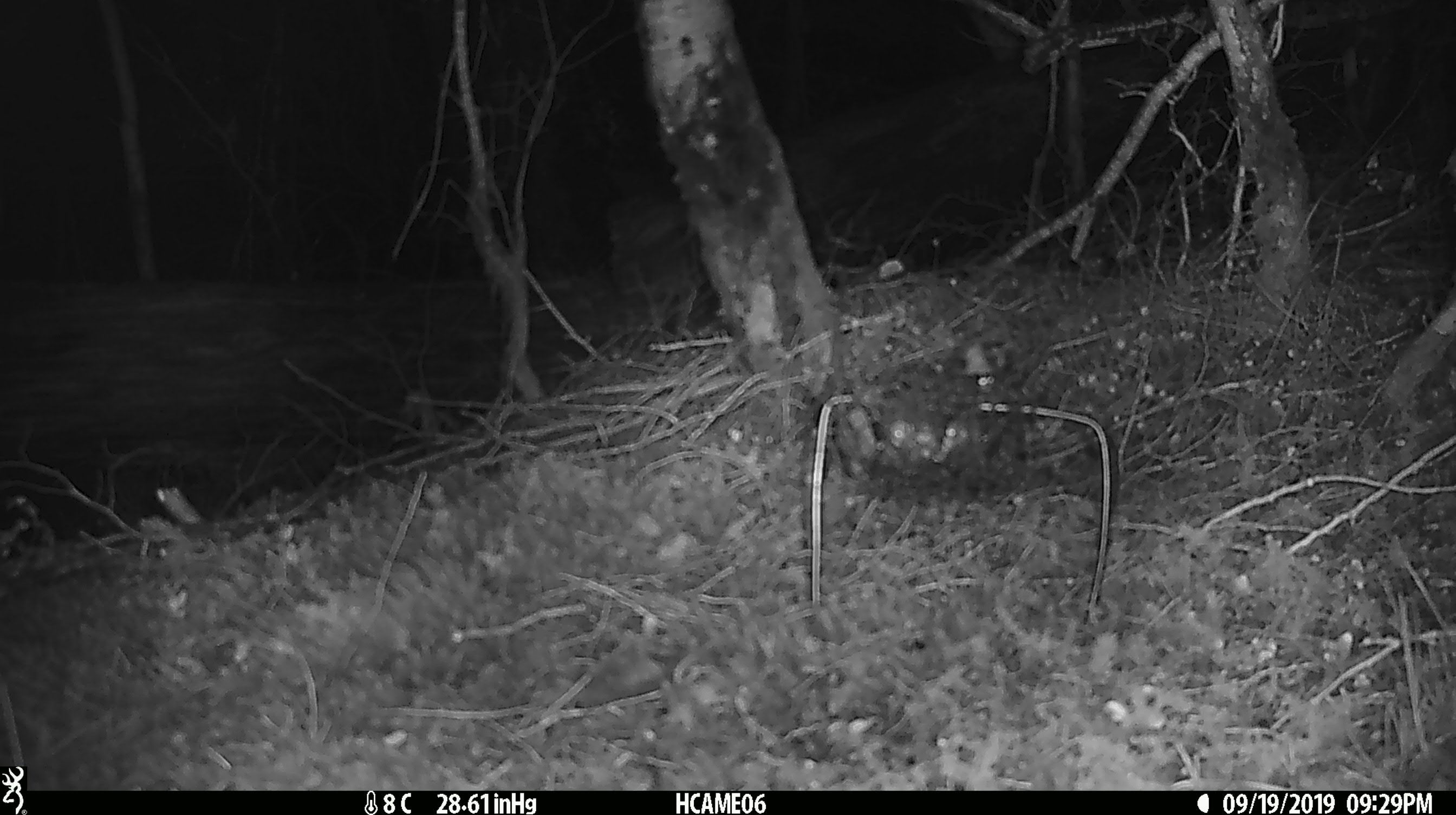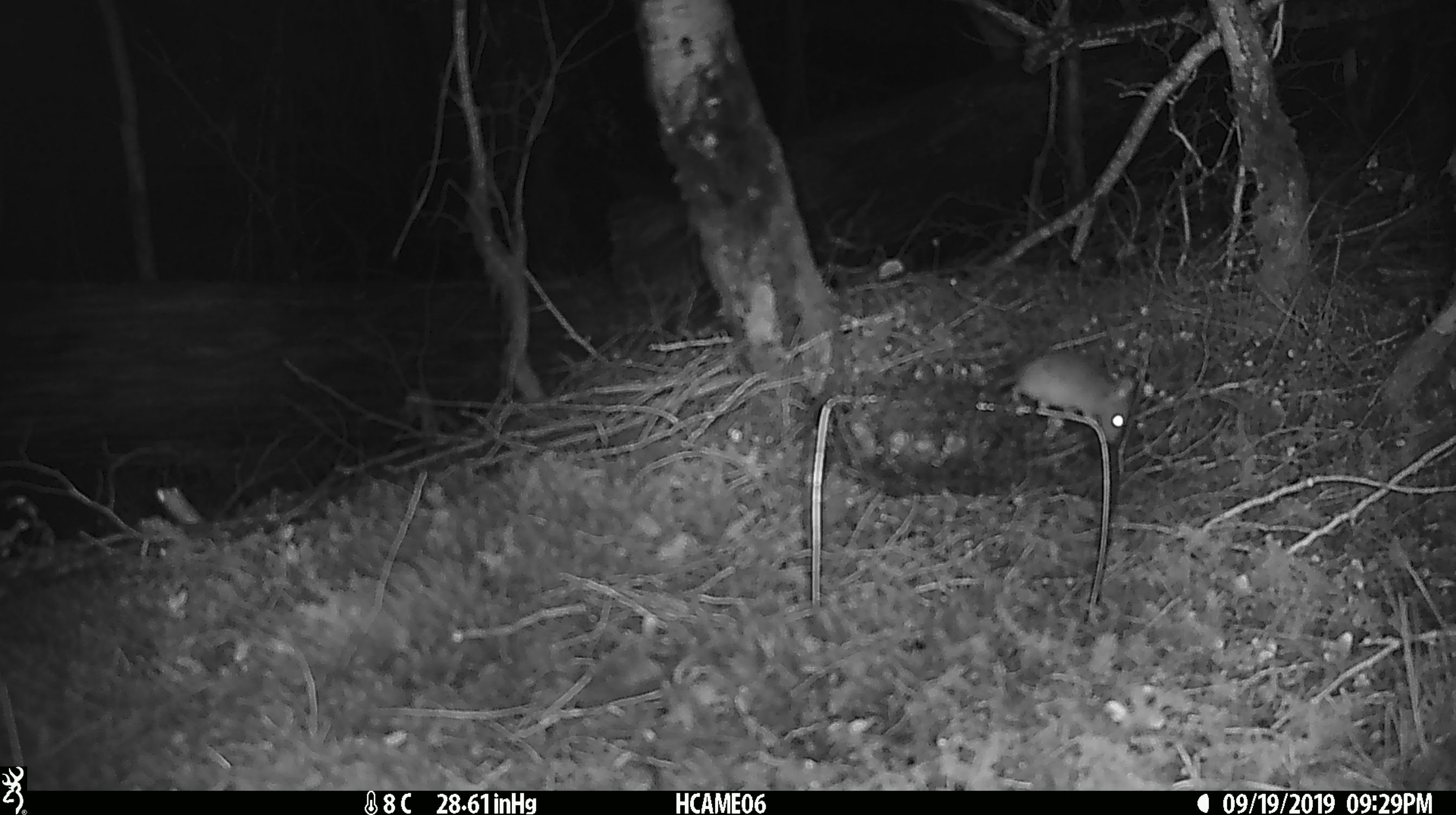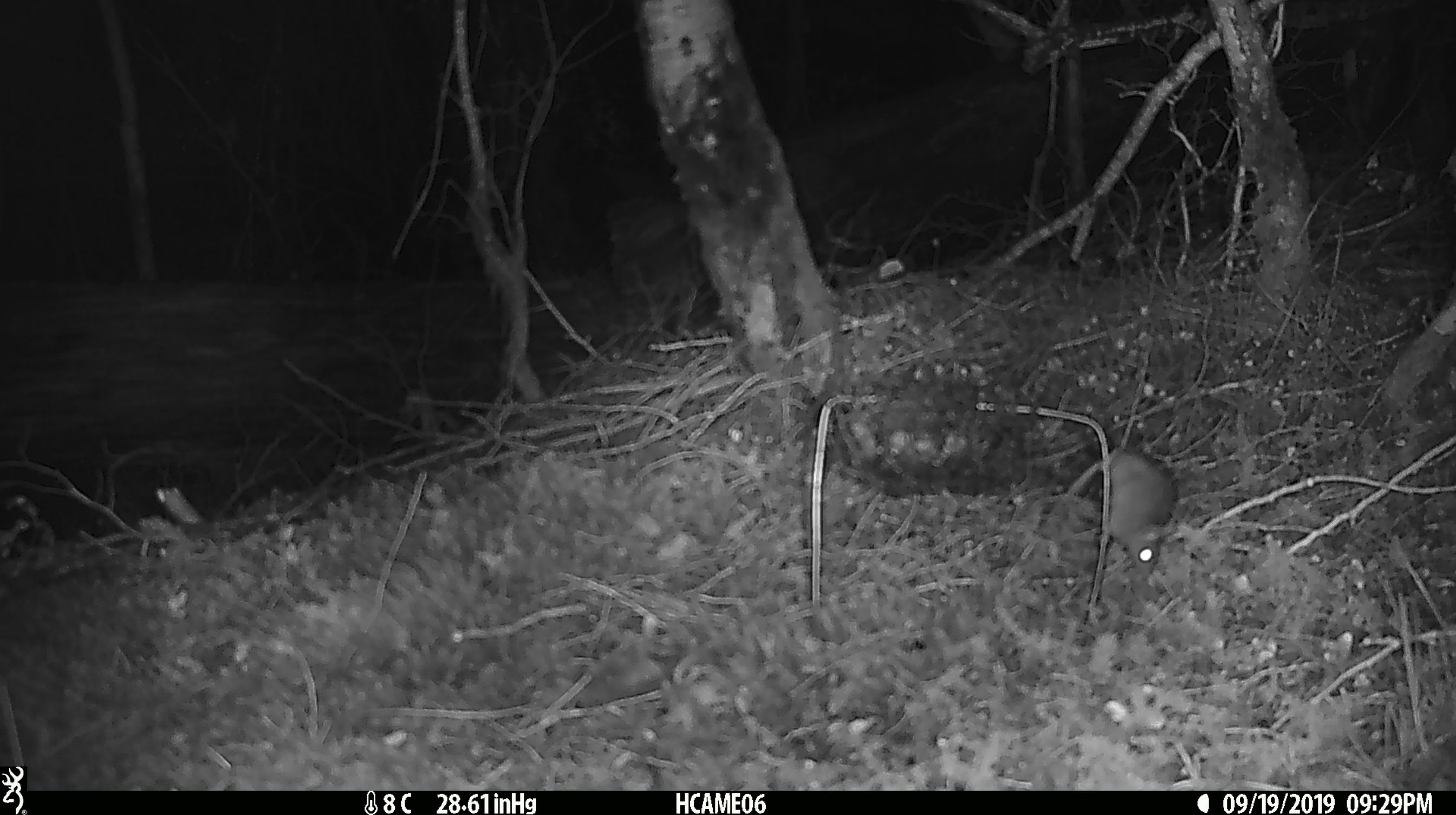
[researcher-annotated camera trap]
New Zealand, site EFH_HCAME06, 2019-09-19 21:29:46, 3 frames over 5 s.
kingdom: Animalia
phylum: Chordata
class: Mammalia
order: Rodentia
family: Muridae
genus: Mus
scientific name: Mus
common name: mouse